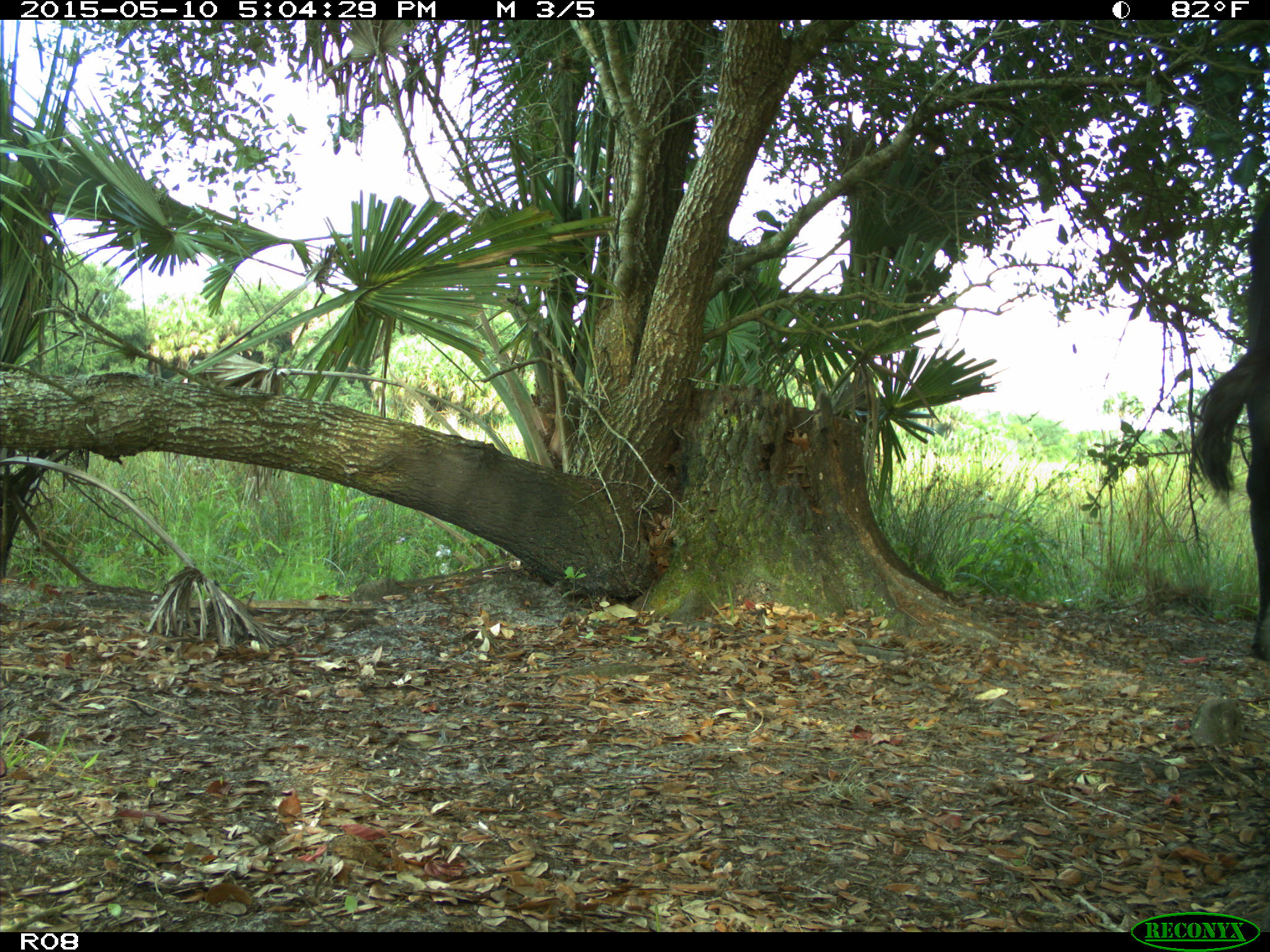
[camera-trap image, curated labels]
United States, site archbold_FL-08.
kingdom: Animalia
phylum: Chordata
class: Mammalia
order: Artiodactyla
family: Bovidae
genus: Bos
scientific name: Bos taurus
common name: domestic cow